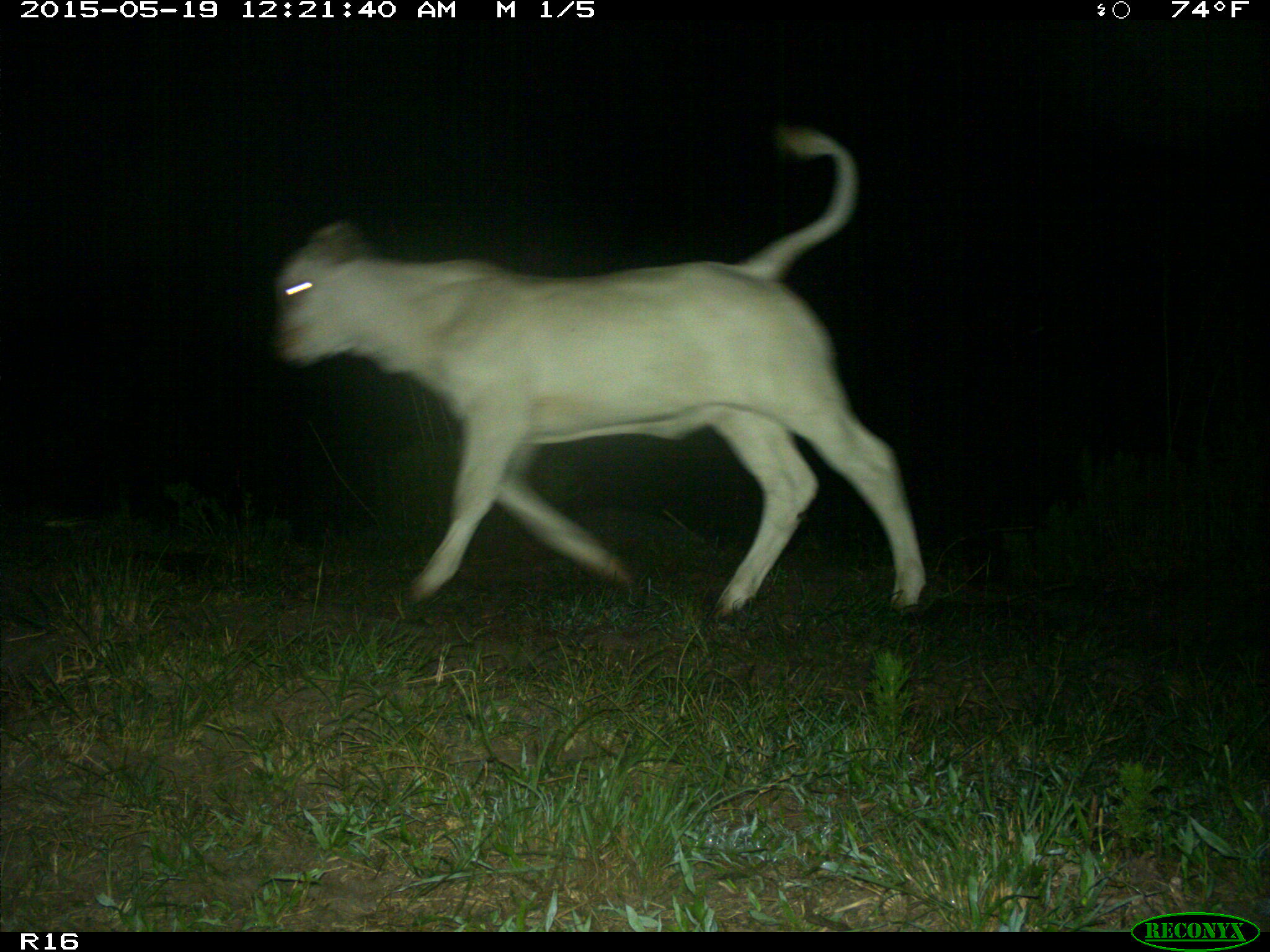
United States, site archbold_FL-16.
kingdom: Animalia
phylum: Chordata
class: Mammalia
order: Artiodactyla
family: Bovidae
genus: Bos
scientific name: Bos taurus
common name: domestic cow